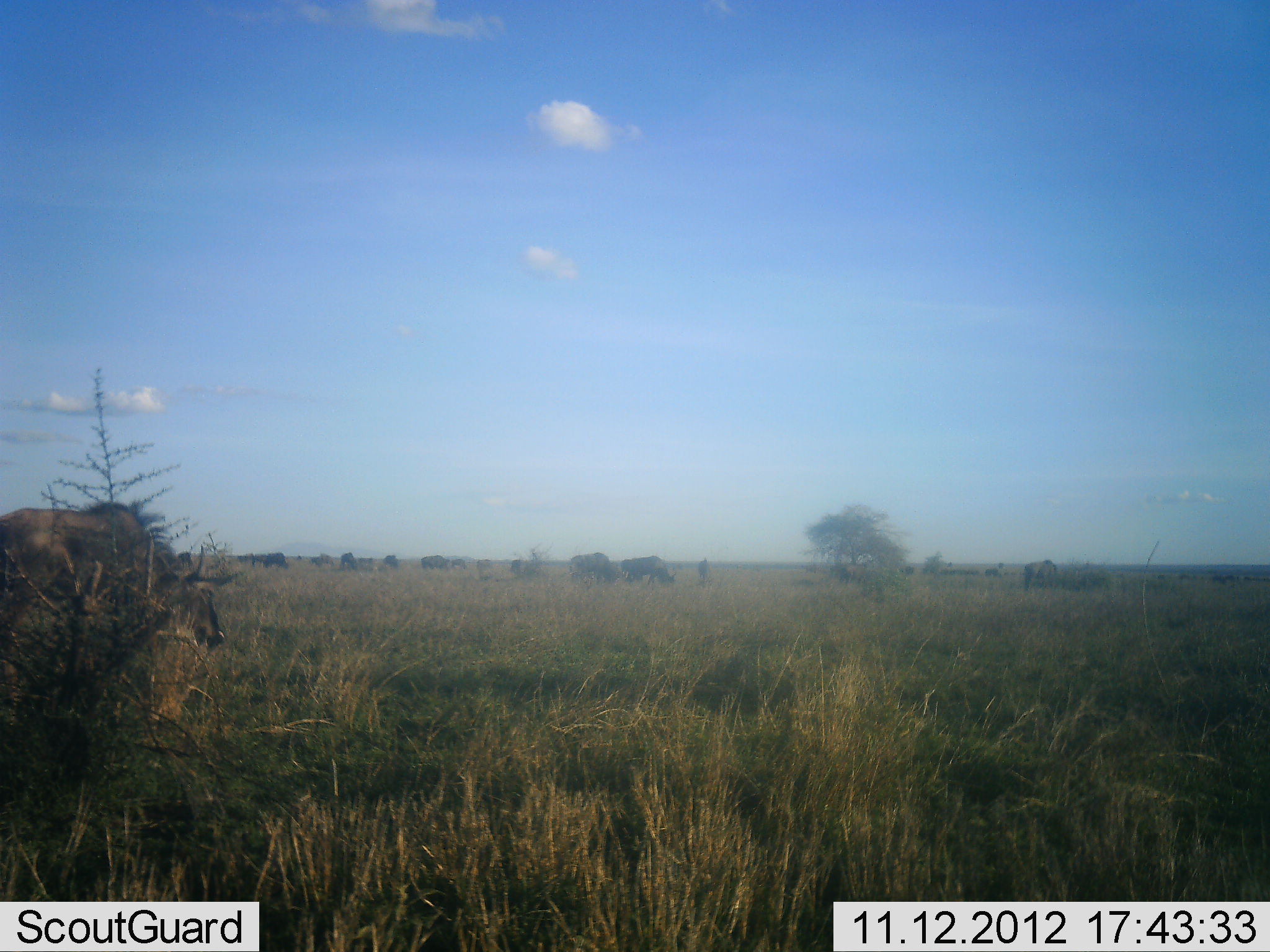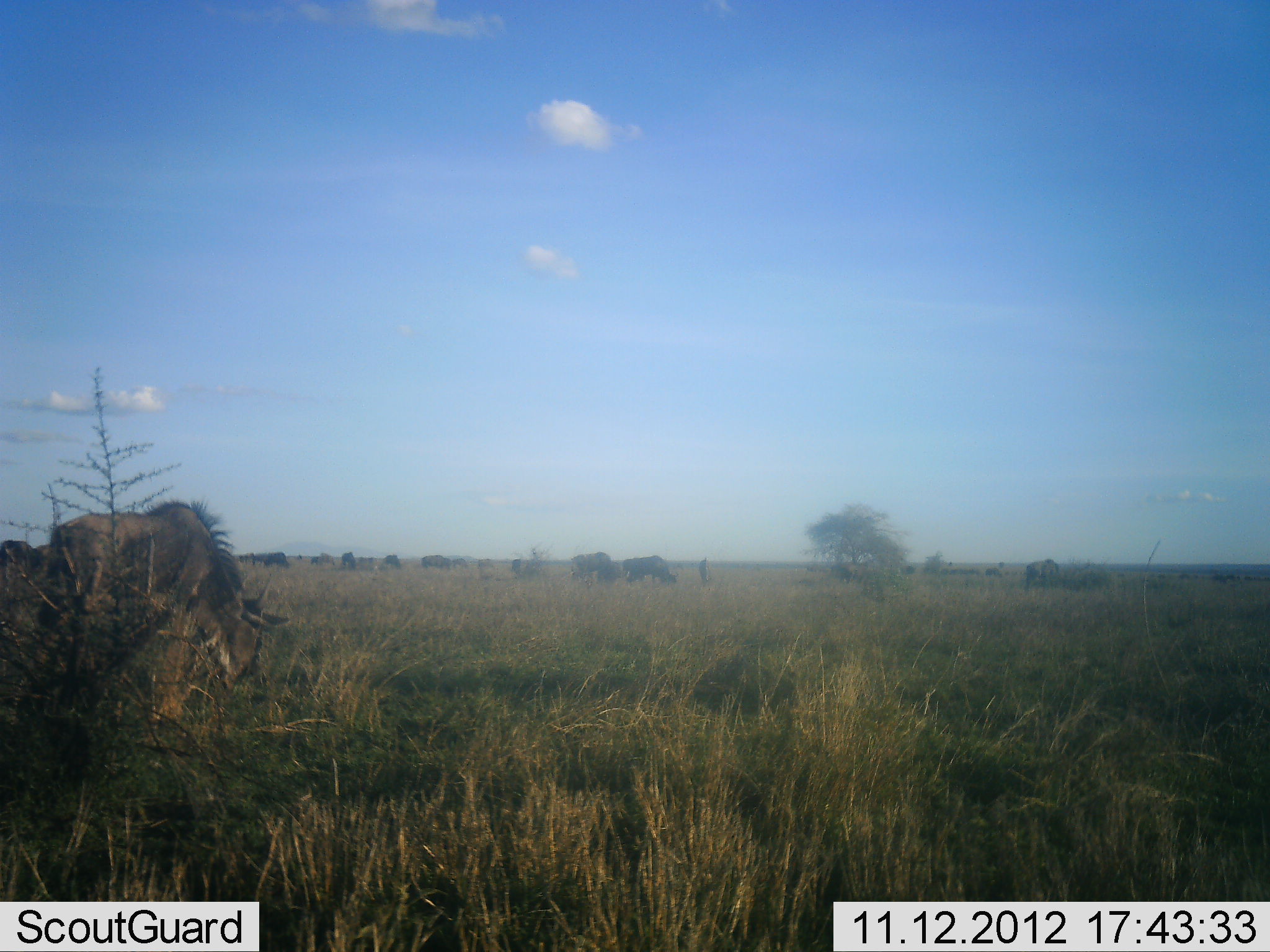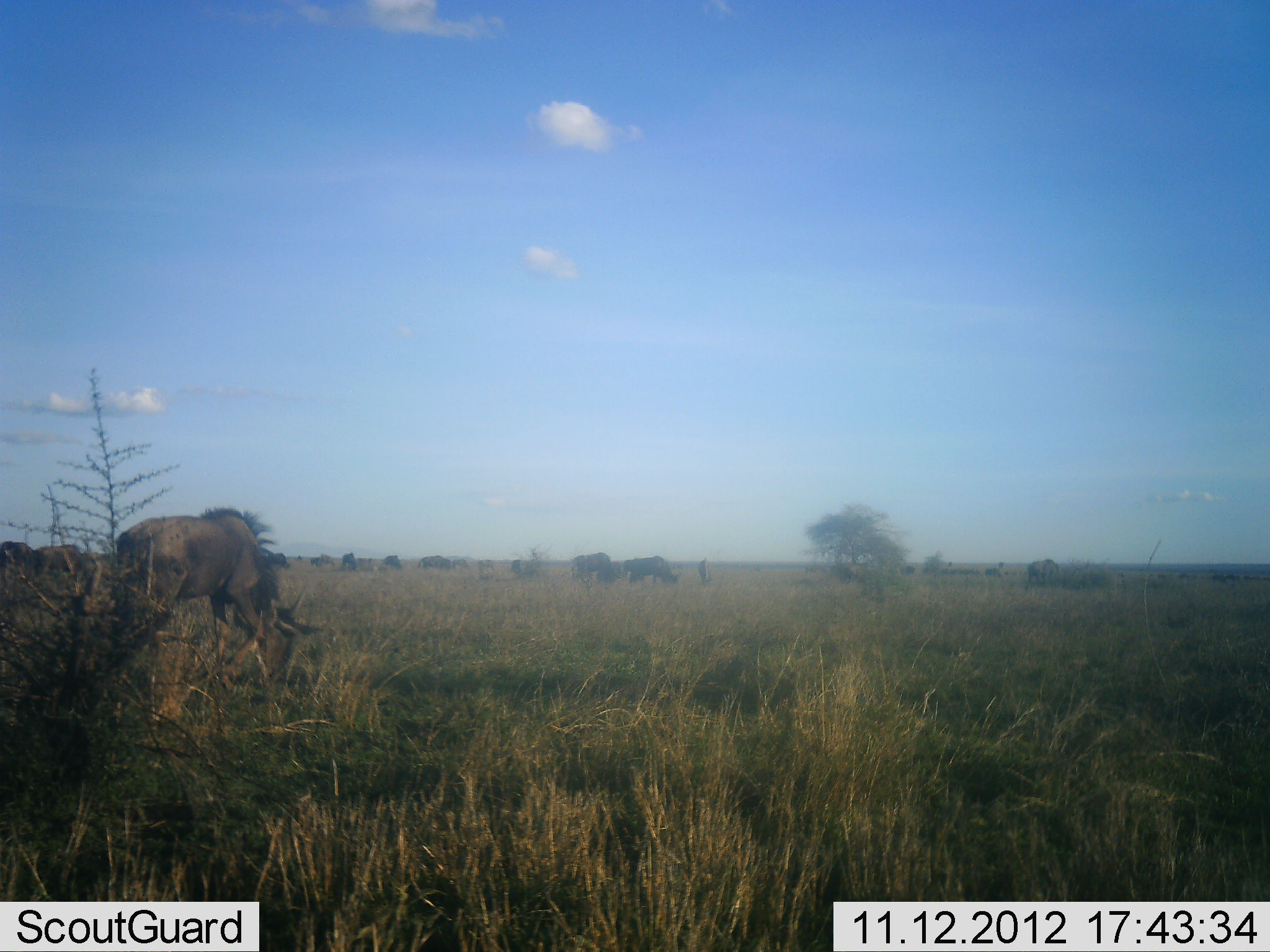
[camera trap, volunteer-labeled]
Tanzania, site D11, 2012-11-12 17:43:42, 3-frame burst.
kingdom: Animalia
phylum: Chordata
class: Mammalia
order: Artiodactyla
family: Bovidae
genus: Connochaetes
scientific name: Connochaetes taurinus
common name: blue wildebeest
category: wildebeest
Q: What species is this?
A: Wildebeest (blue wildebeest) (Connochaetes taurinus).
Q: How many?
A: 11-50.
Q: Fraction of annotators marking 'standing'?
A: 50%.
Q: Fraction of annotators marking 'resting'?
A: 10%.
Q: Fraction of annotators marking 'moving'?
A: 50%.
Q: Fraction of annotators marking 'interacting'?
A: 0%.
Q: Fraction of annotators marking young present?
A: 0%.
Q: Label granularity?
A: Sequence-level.